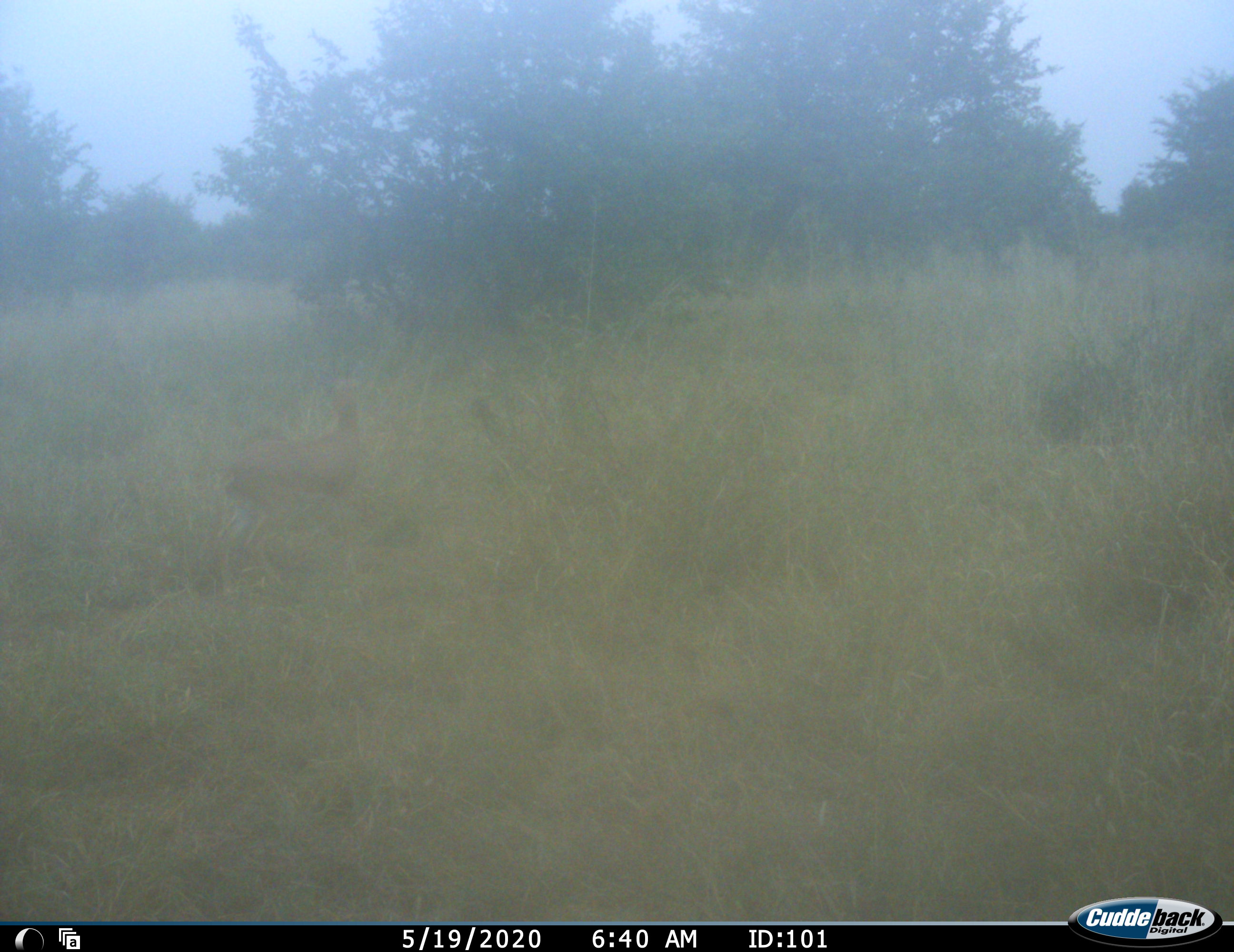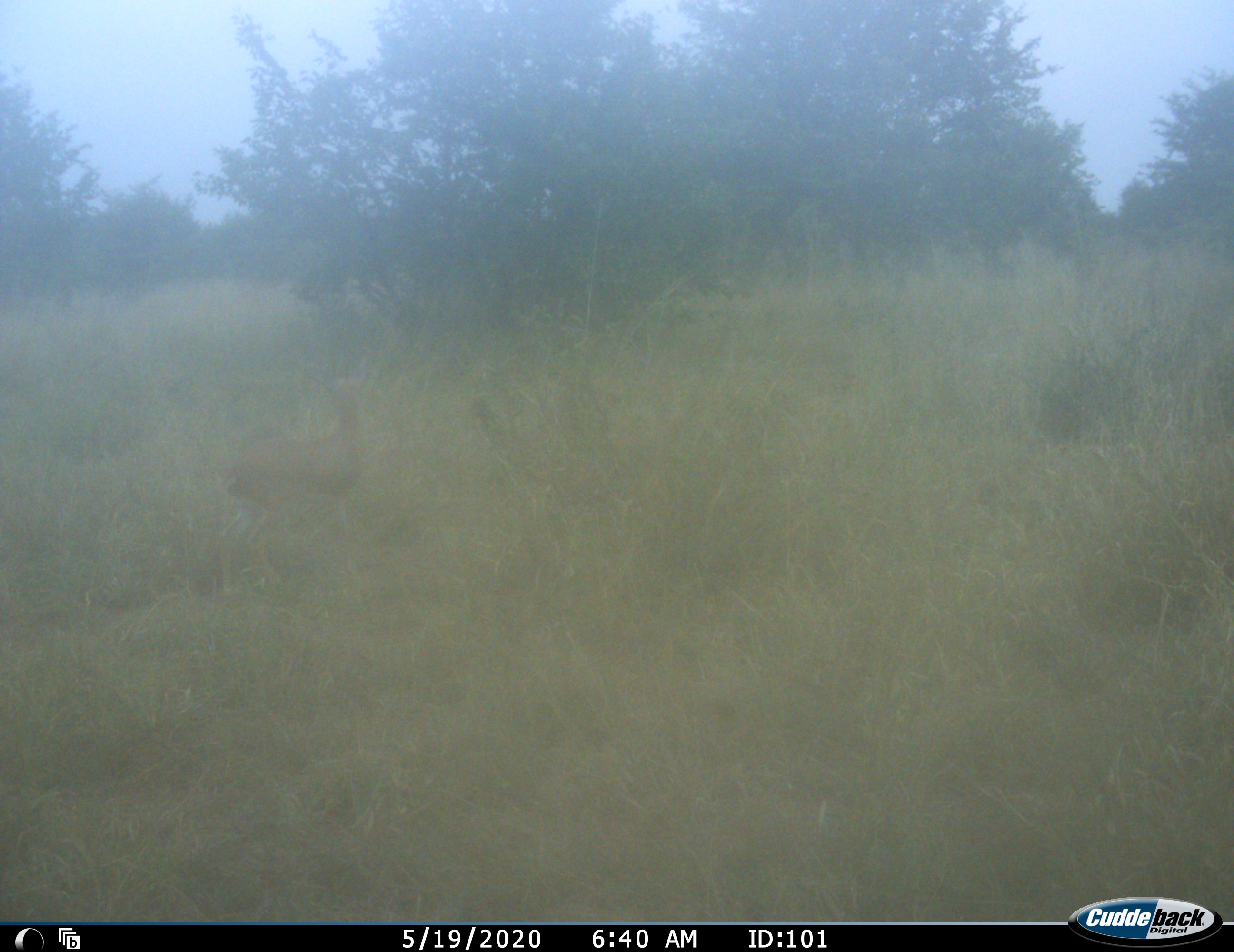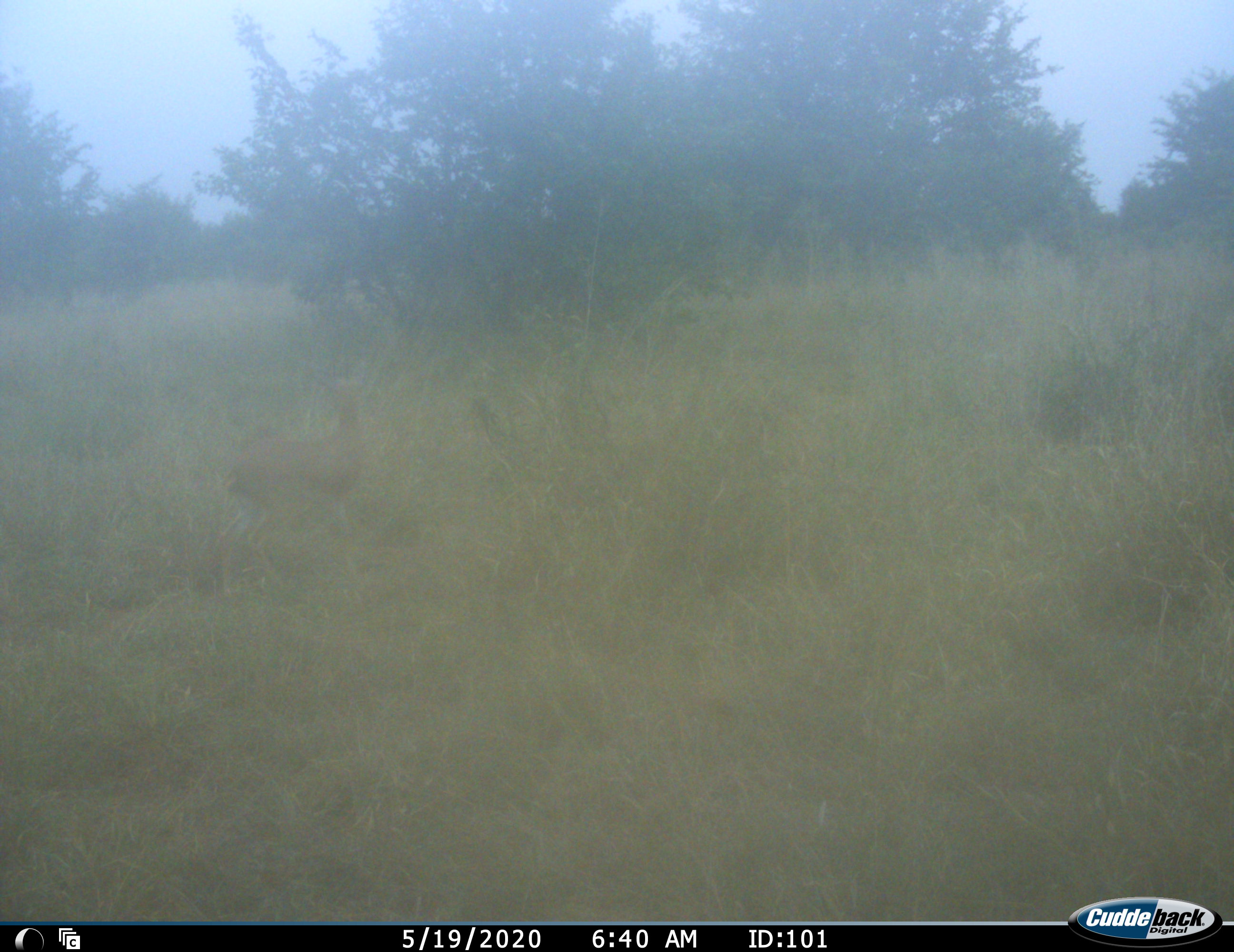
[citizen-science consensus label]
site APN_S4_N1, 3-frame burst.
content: unidentified animal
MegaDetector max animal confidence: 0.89